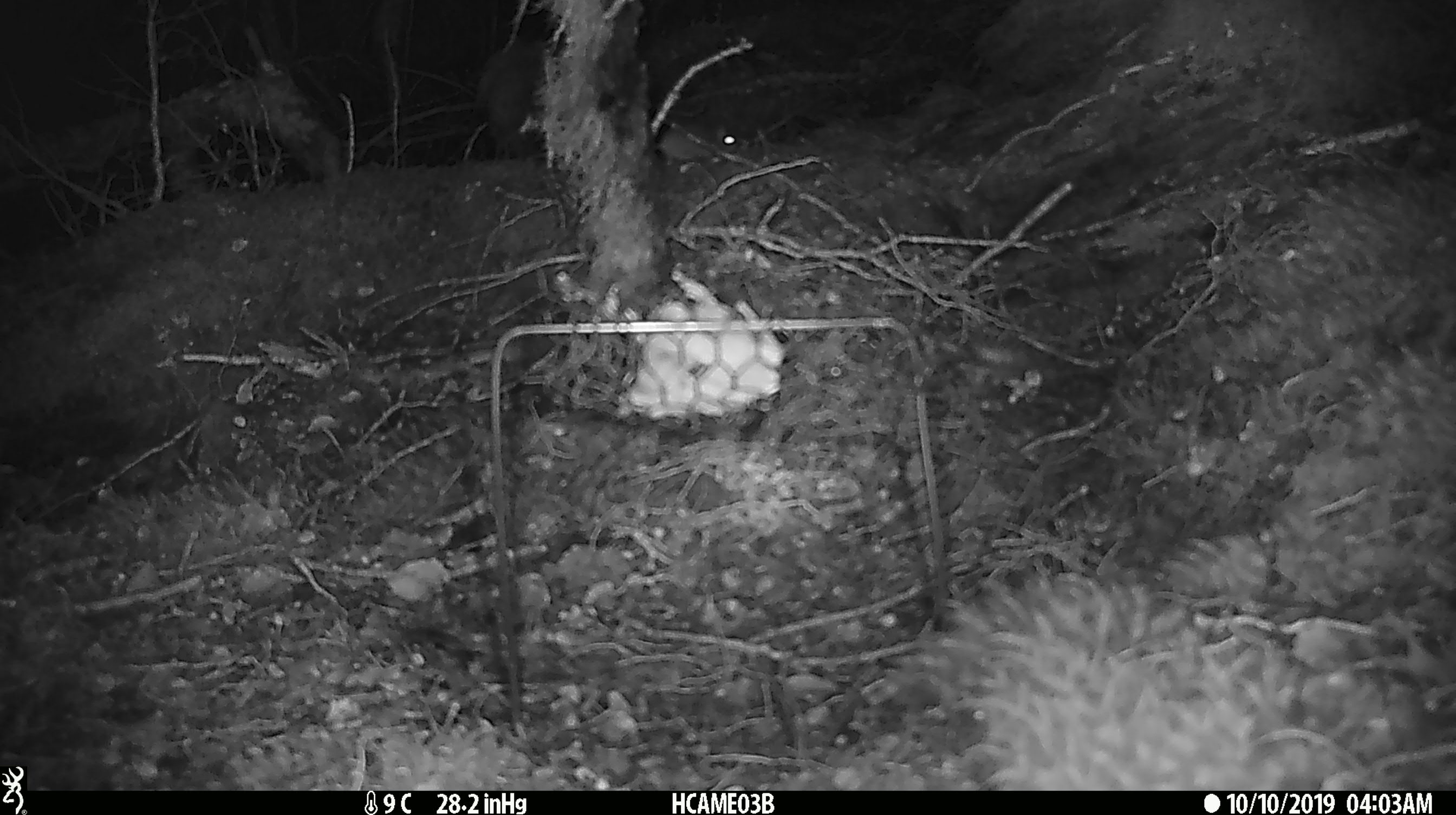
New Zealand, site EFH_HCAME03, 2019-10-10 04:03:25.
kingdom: Animalia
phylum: Chordata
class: Mammalia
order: Rodentia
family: Muridae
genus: Mus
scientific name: Mus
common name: mouse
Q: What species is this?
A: Mouse (Mus).